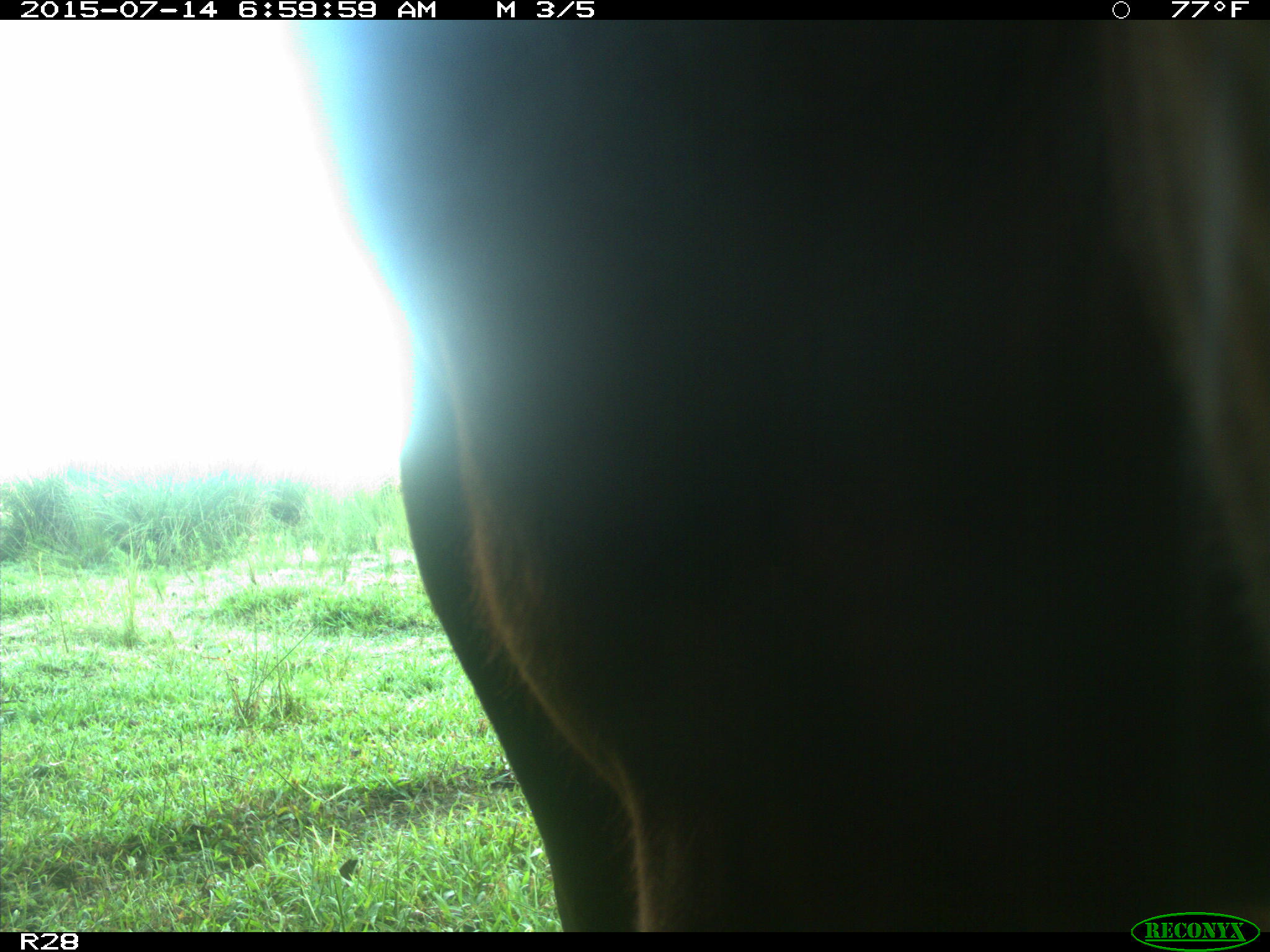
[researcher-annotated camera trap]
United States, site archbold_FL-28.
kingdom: Animalia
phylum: Chordata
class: Mammalia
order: Artiodactyla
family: Bovidae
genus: Bos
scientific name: Bos taurus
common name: domestic cow